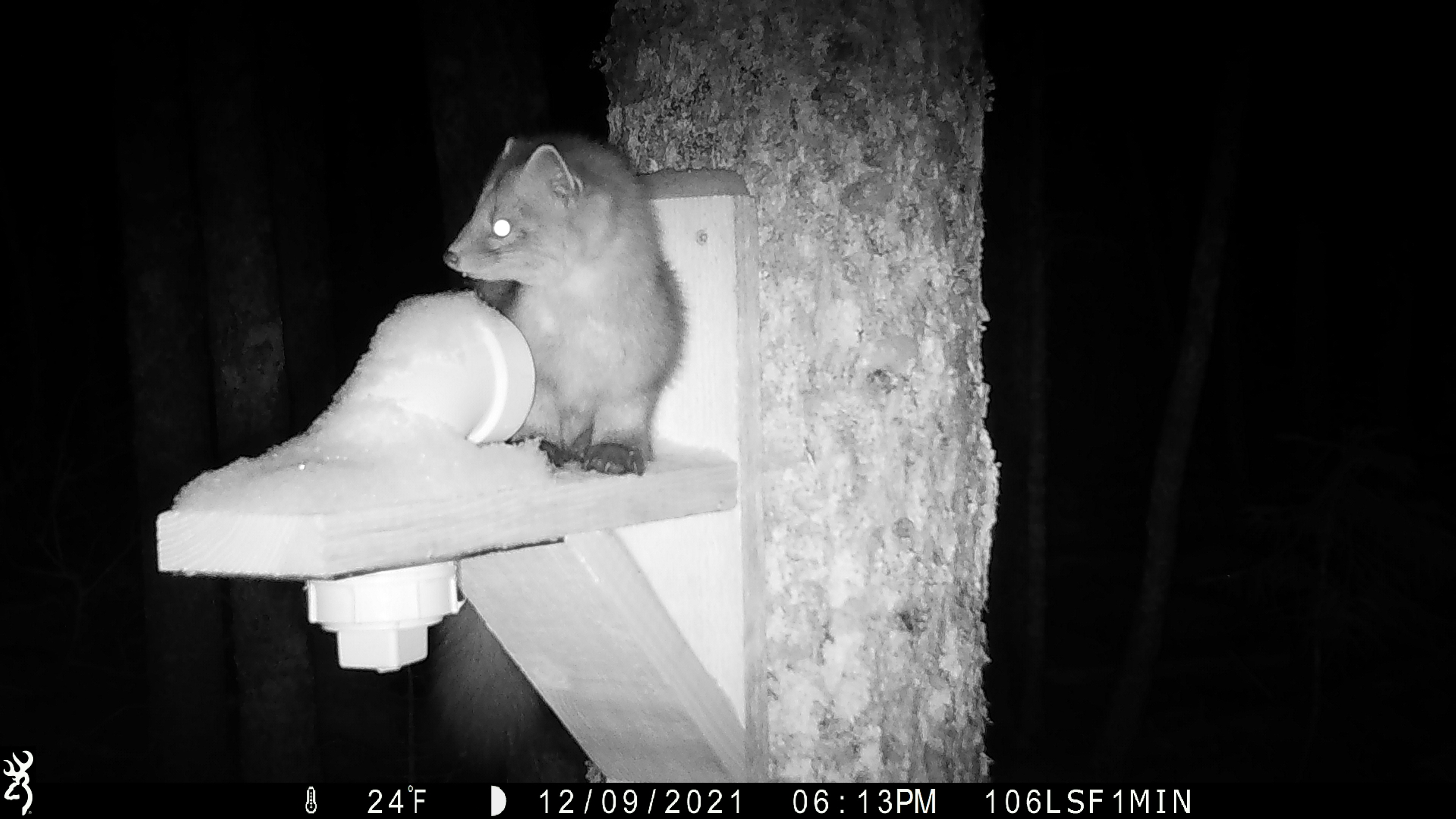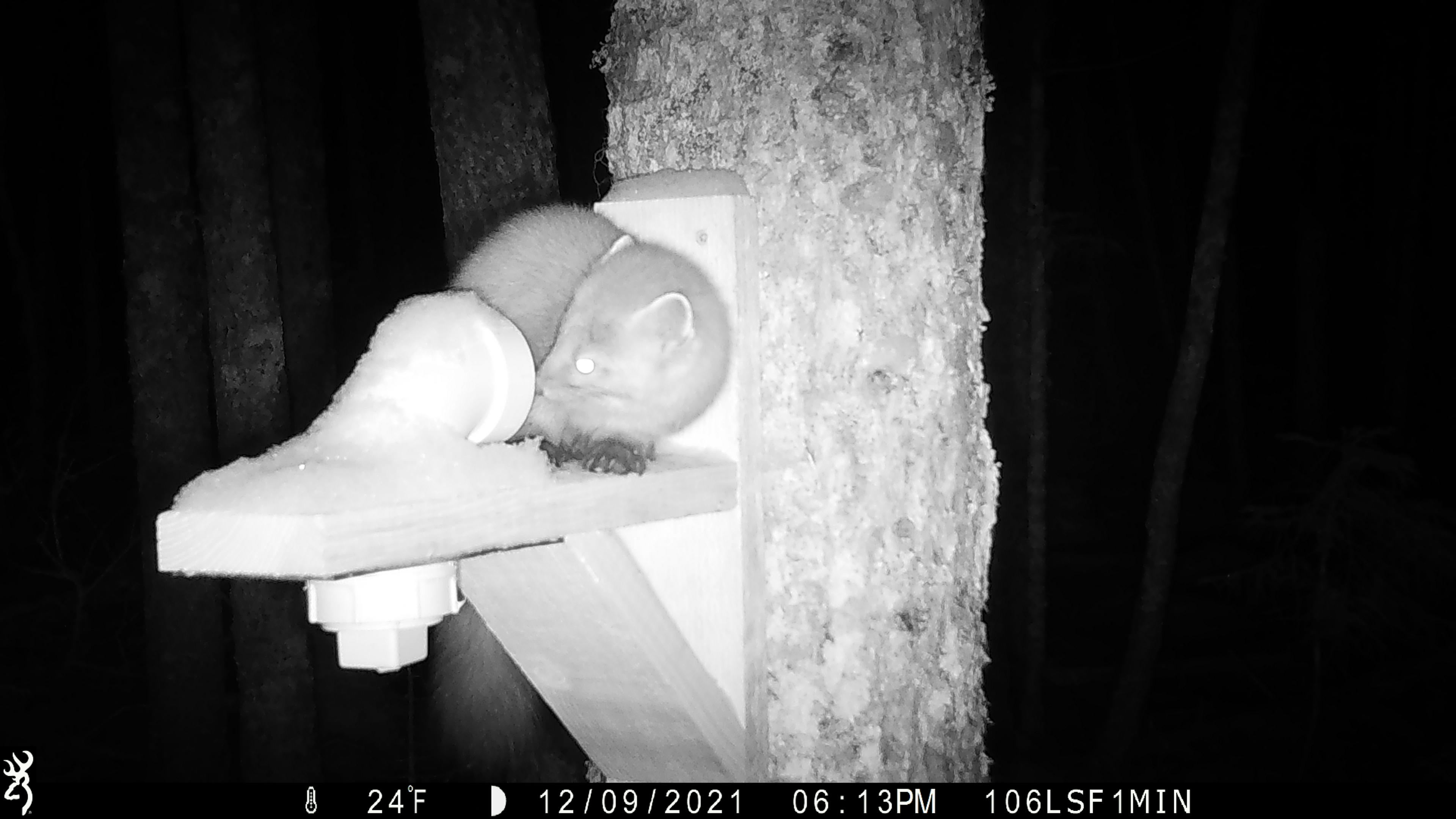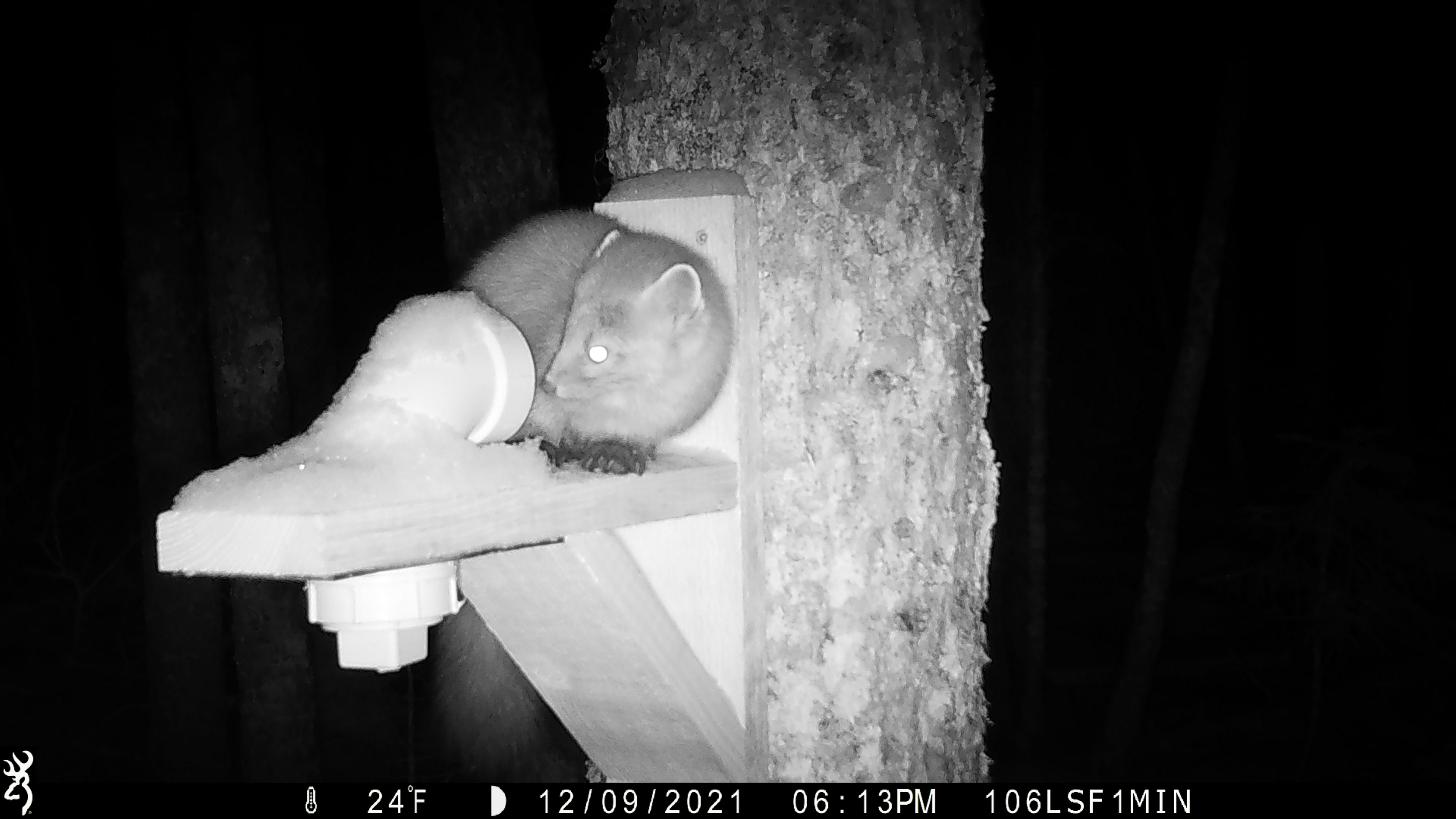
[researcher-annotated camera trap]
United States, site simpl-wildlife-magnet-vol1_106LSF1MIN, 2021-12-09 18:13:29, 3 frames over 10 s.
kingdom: Animalia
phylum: Chordata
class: Mammalia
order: Carnivora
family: Mustelidae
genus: Martes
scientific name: Martes americana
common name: american marten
American marten (Martes americana).